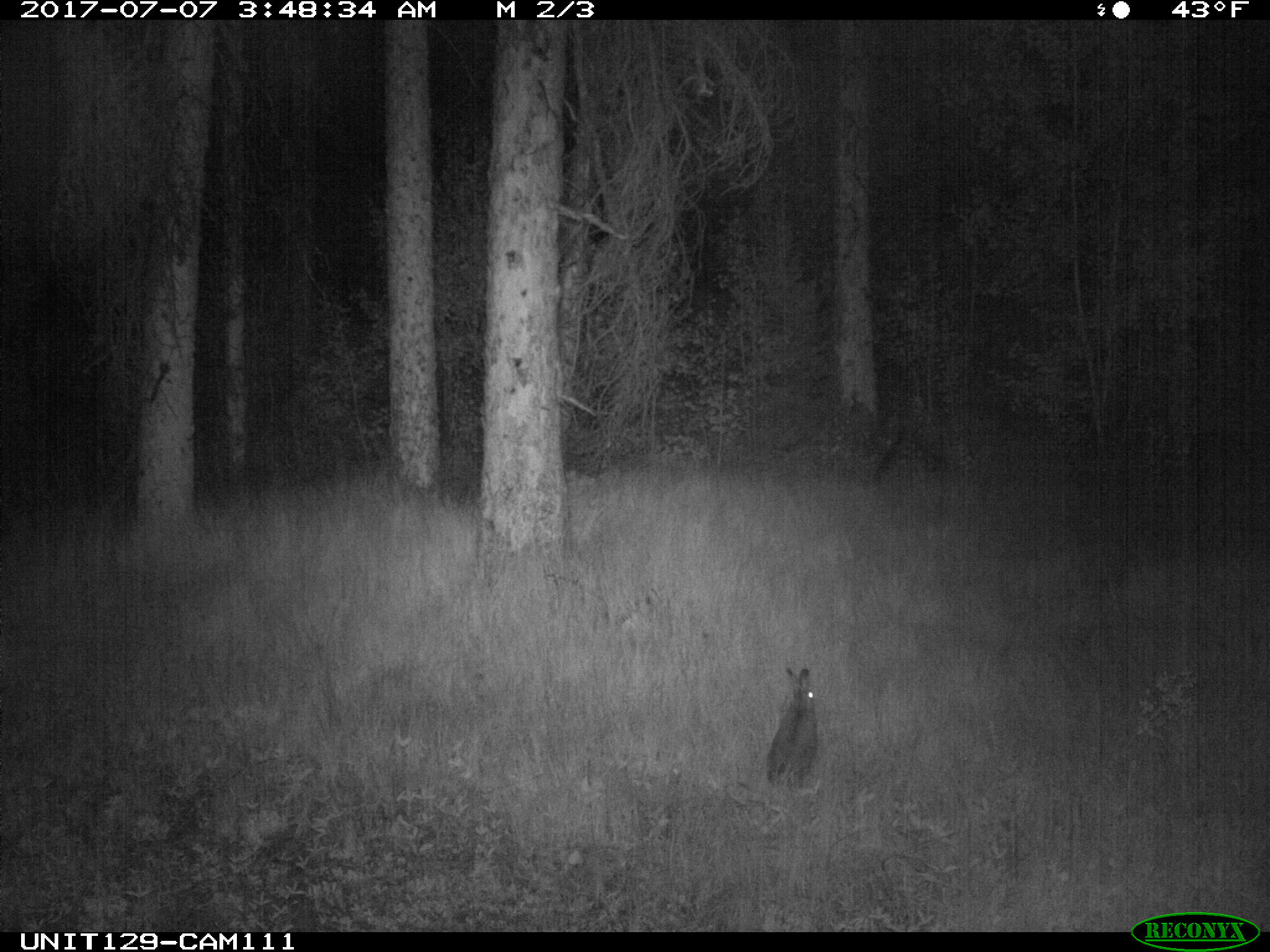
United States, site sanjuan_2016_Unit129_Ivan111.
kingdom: Animalia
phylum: Chordata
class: Mammalia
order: Lagomorpha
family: Leporidae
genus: Lepus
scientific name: Lepus americanus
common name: snowshoe hare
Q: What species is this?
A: Lepus americanus (snowshoe hare).